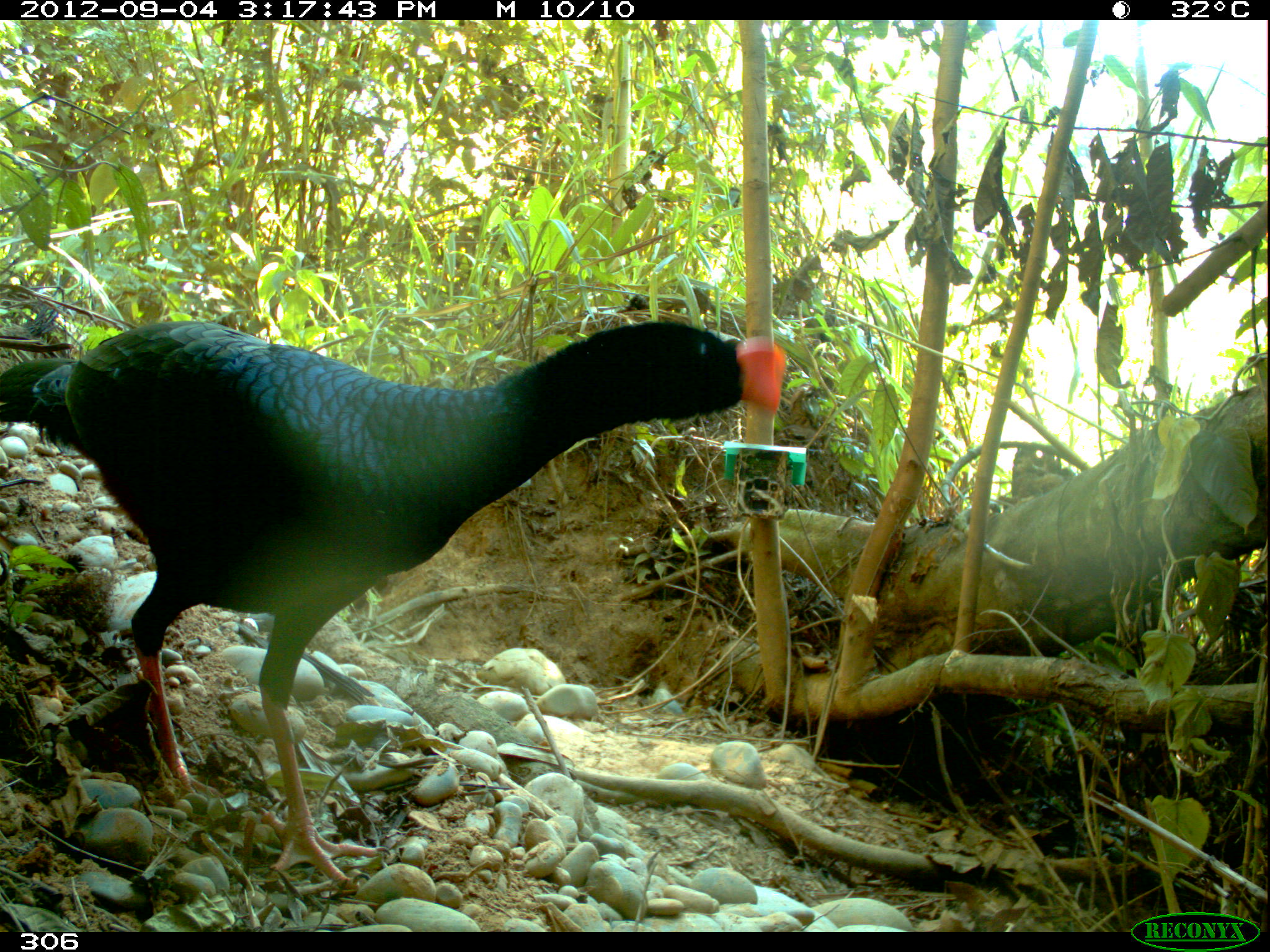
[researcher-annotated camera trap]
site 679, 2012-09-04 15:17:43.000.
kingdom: Animalia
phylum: Chordata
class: Aves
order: Galliformes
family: Cracidae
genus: Mitu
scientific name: Mitu tuberosum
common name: razor-billed curassow